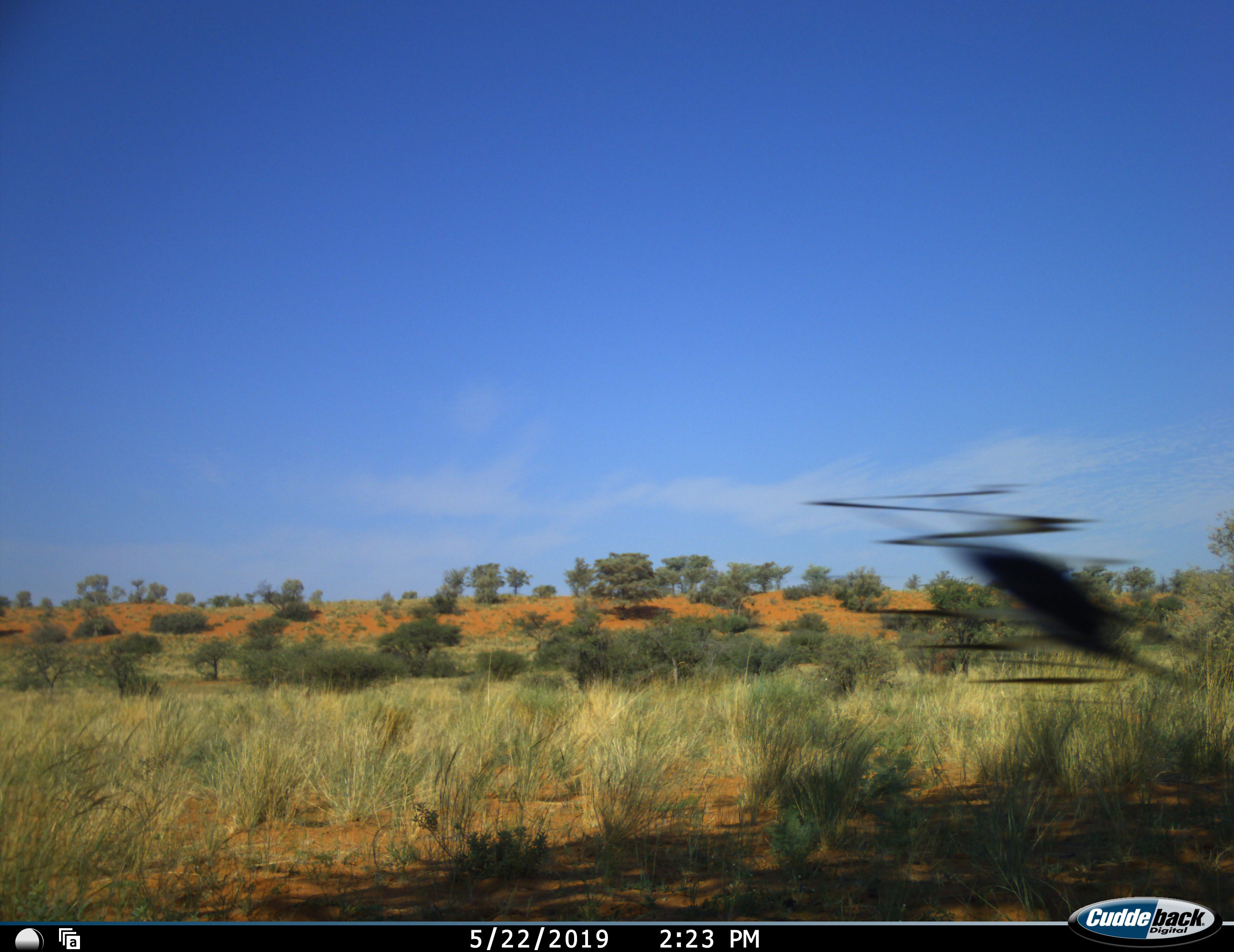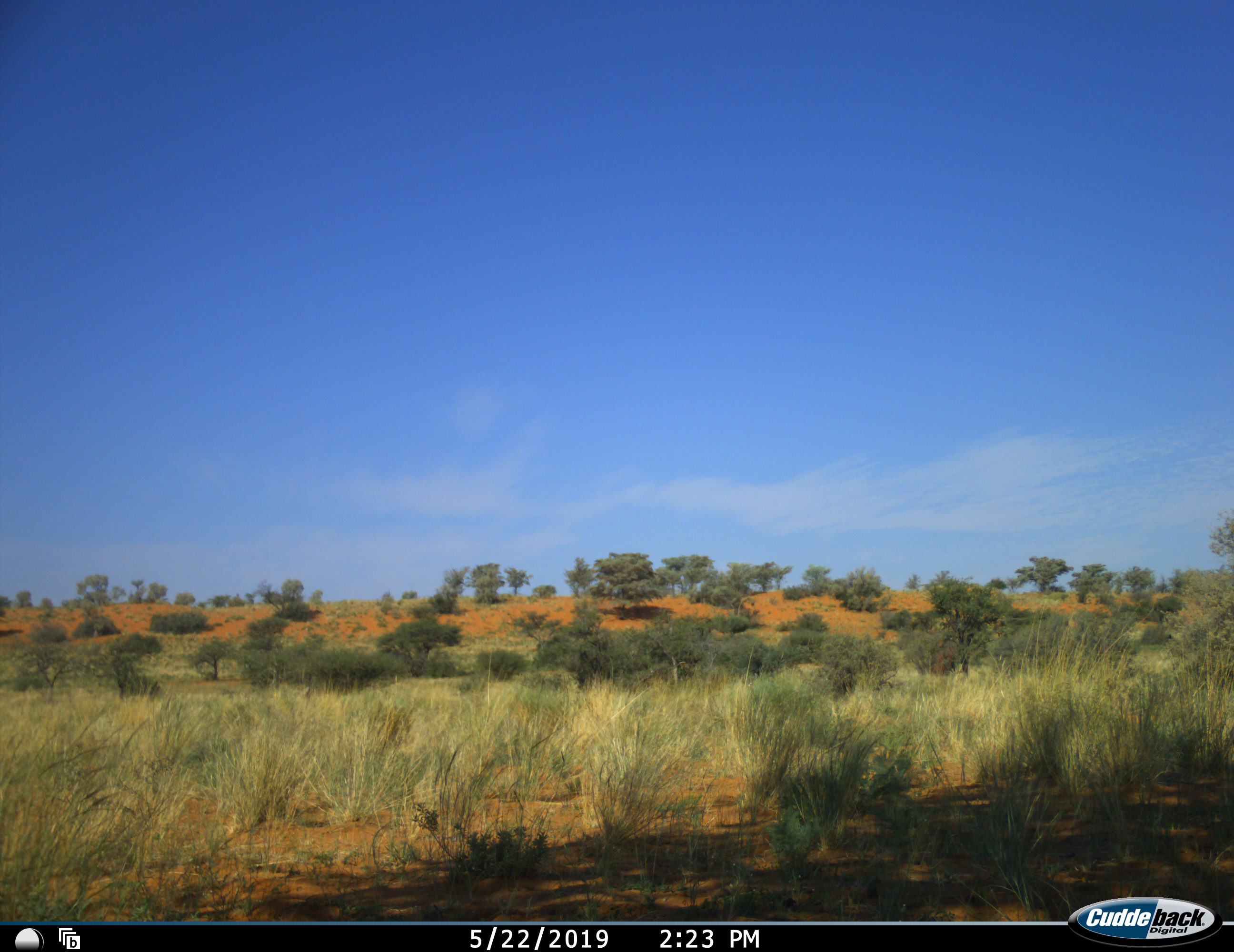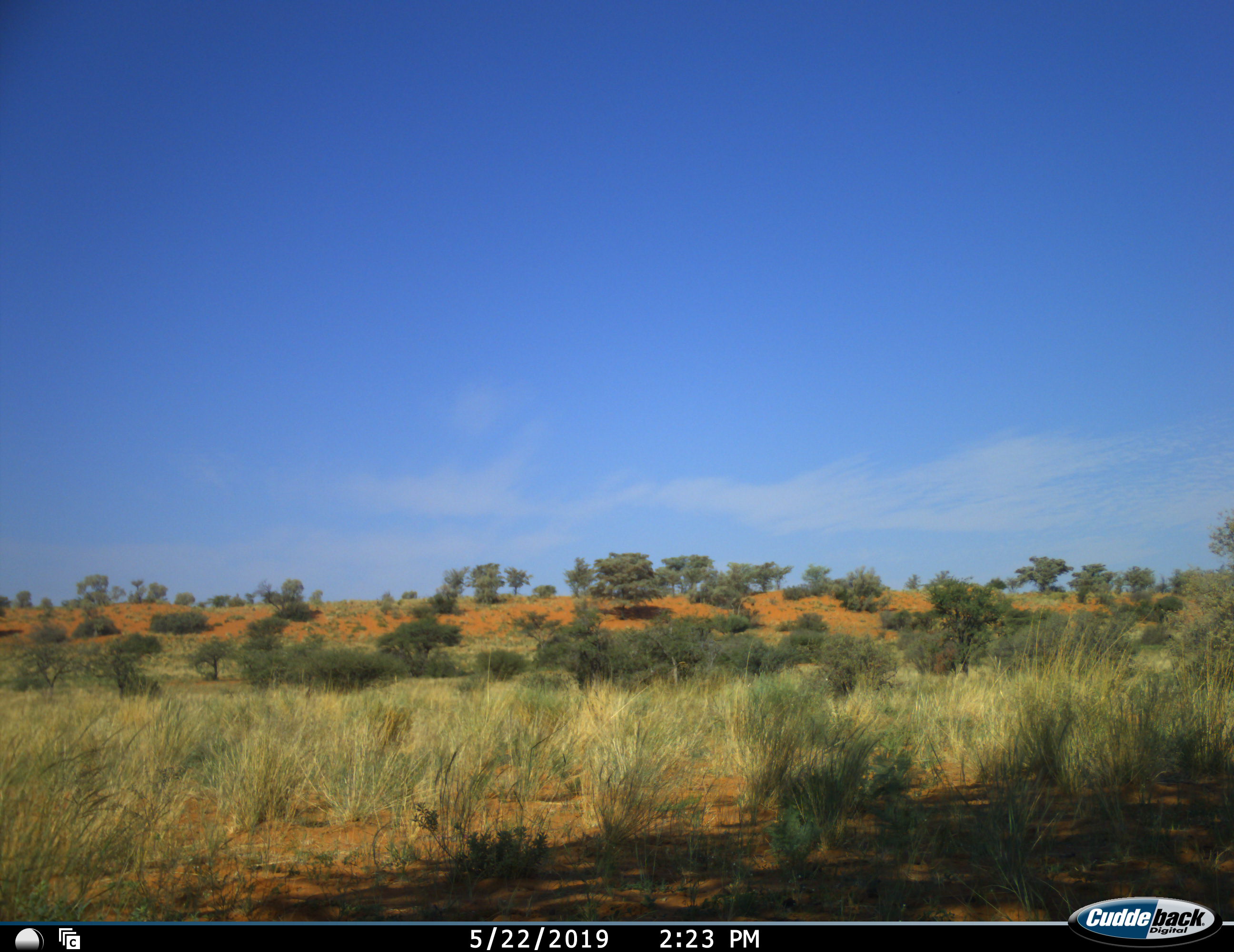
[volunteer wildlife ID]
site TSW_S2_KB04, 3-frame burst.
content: unidentified animal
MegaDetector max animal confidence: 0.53